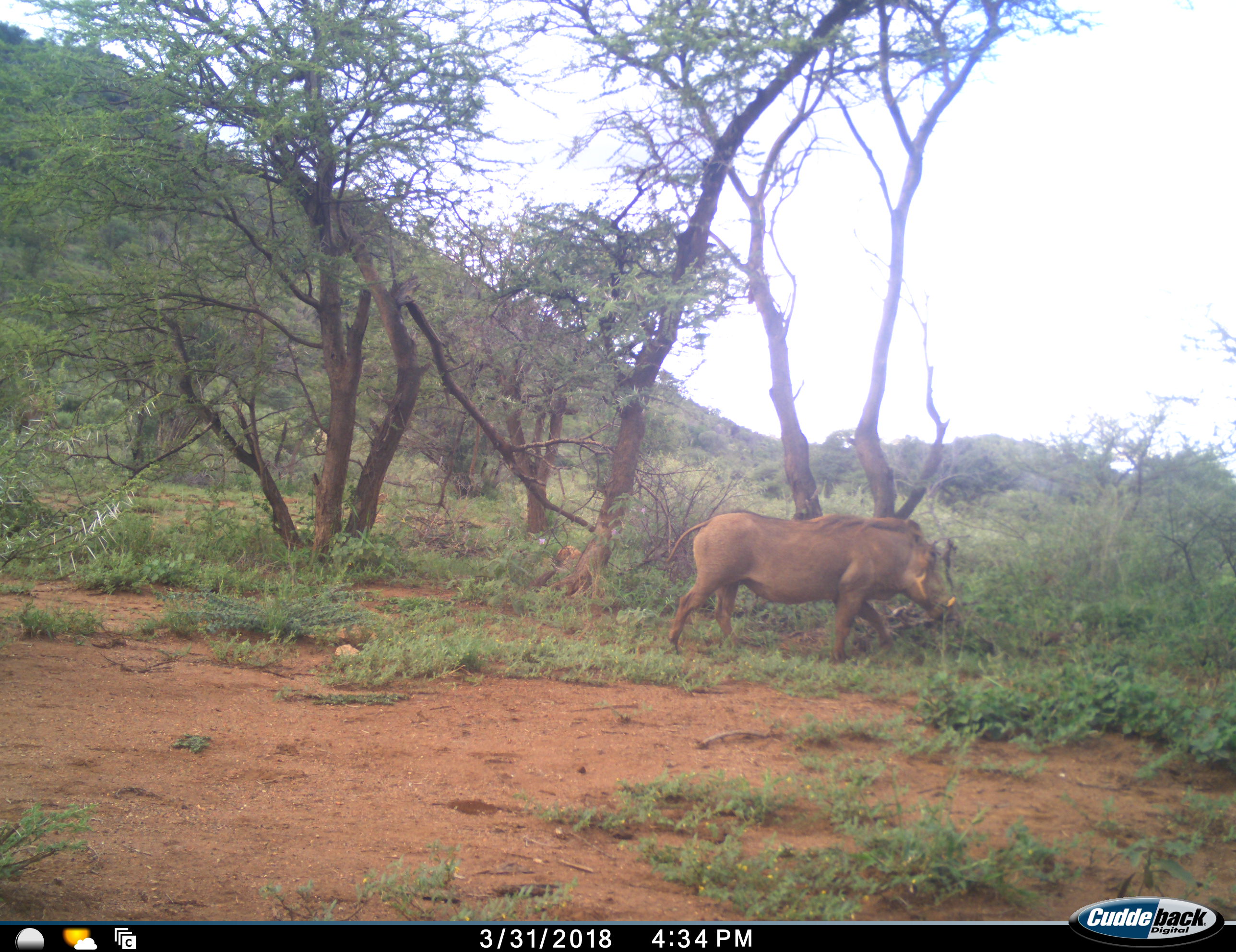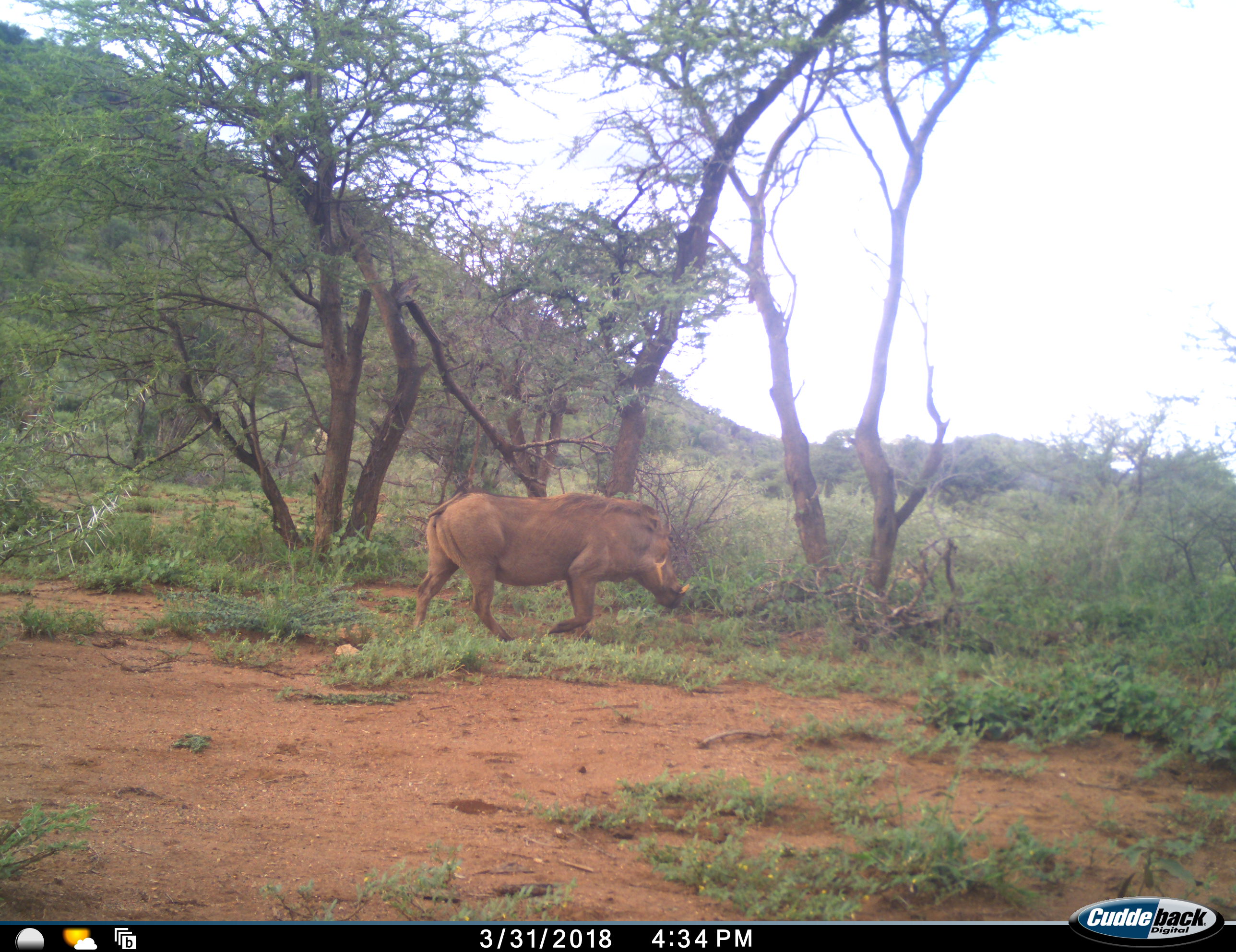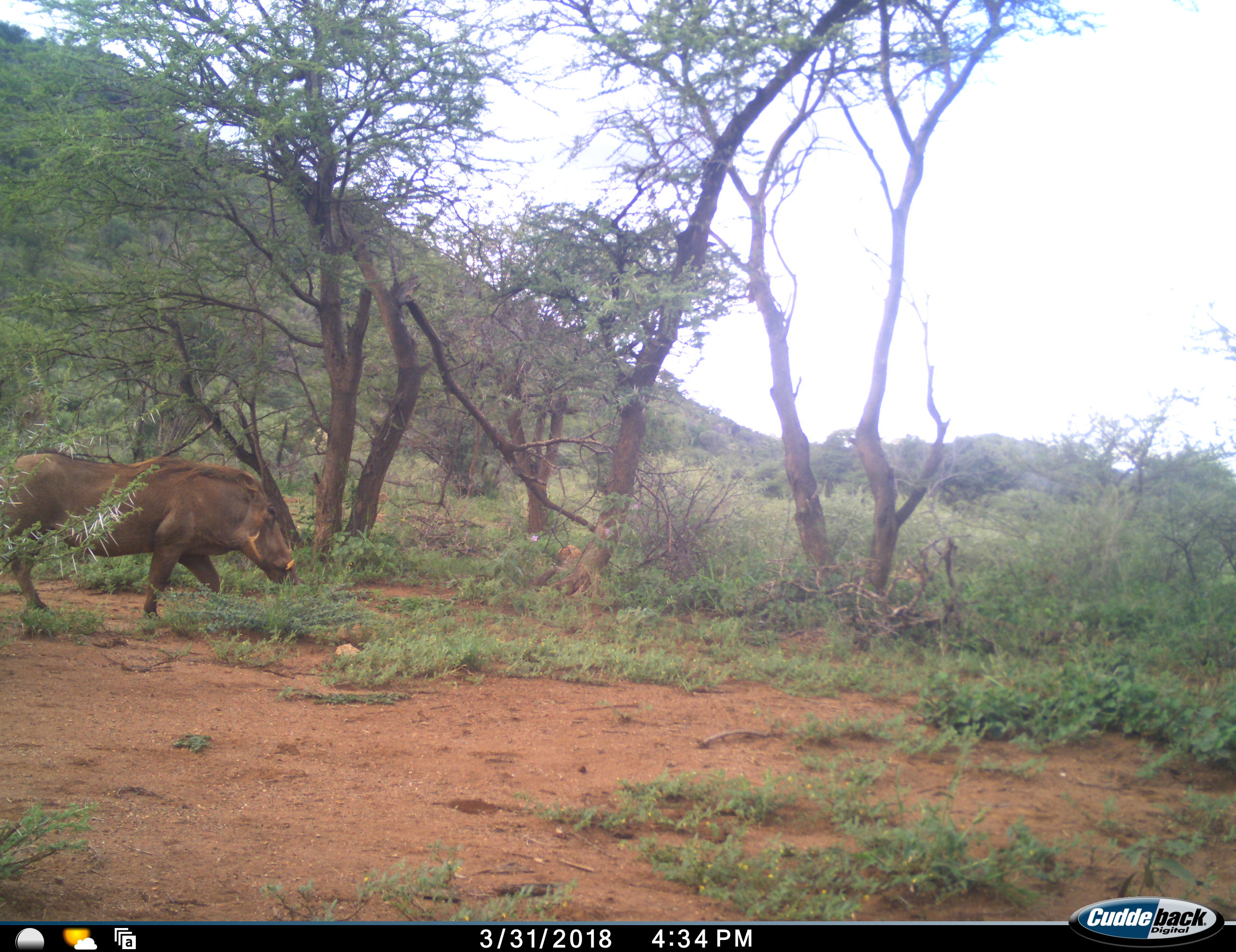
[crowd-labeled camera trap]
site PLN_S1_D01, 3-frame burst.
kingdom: Animalia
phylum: Chordata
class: Mammalia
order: Artiodactyla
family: Suidae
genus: Phacochoerus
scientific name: Phacochoerus africanus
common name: warthog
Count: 1.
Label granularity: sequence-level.